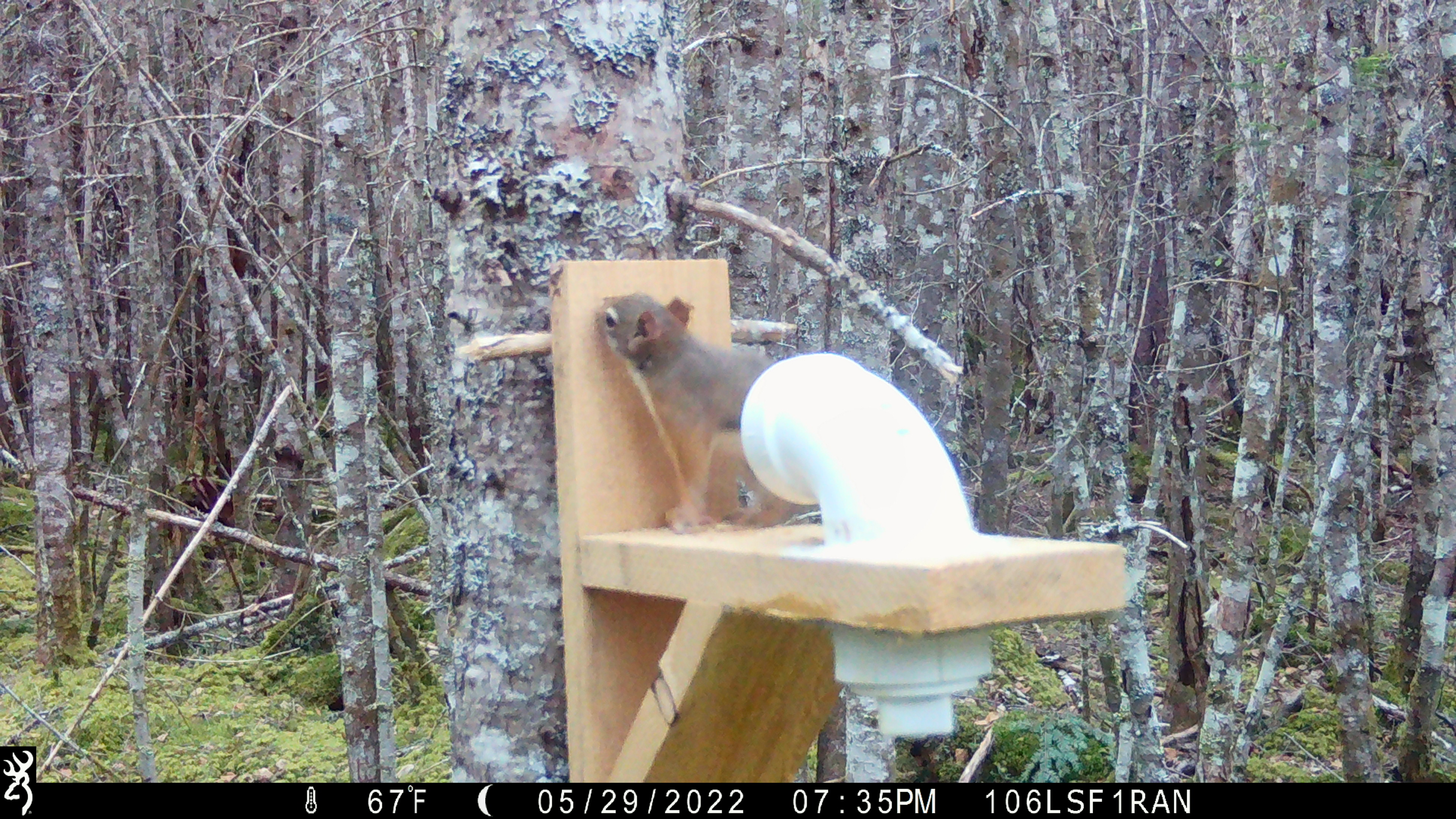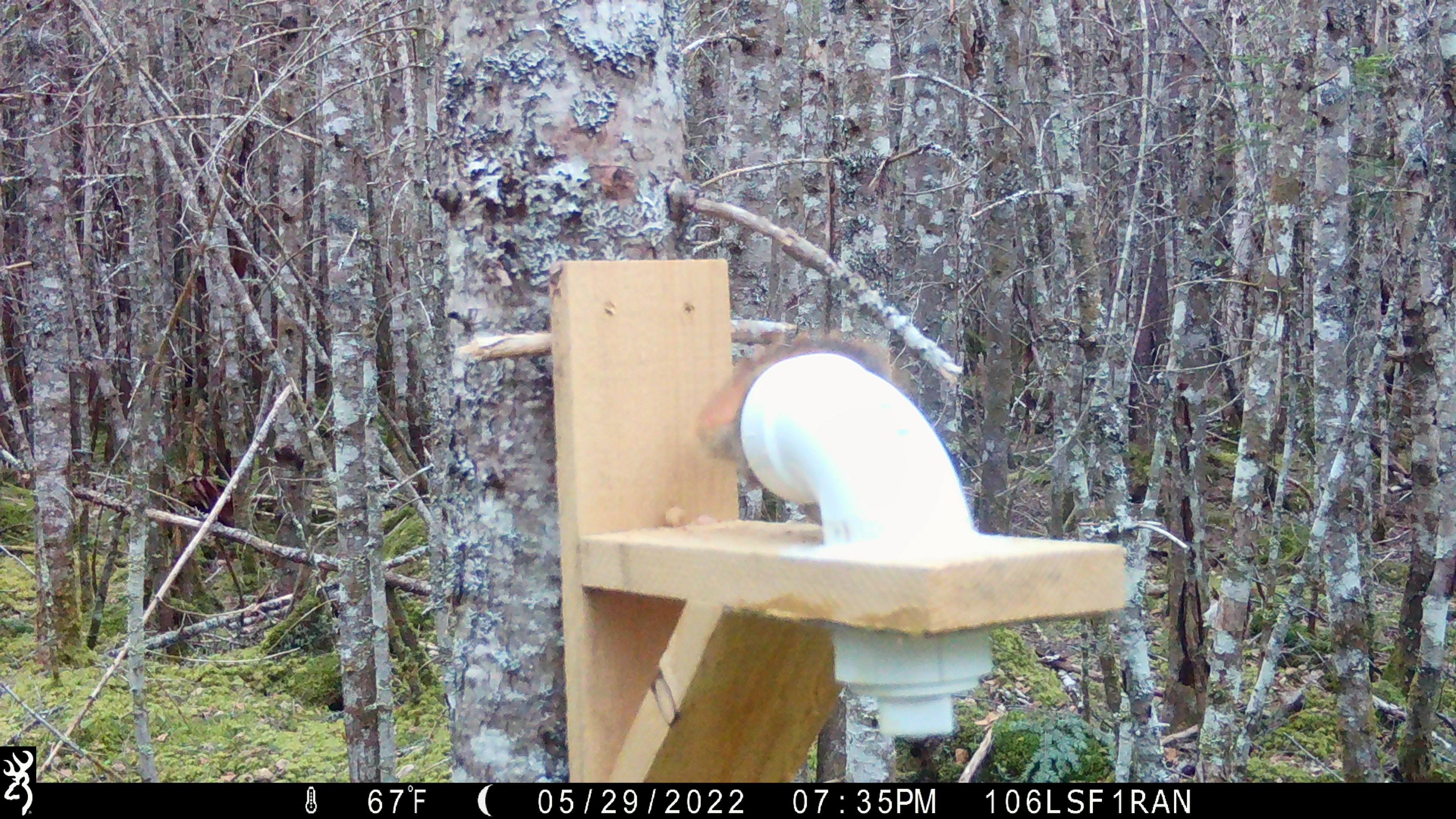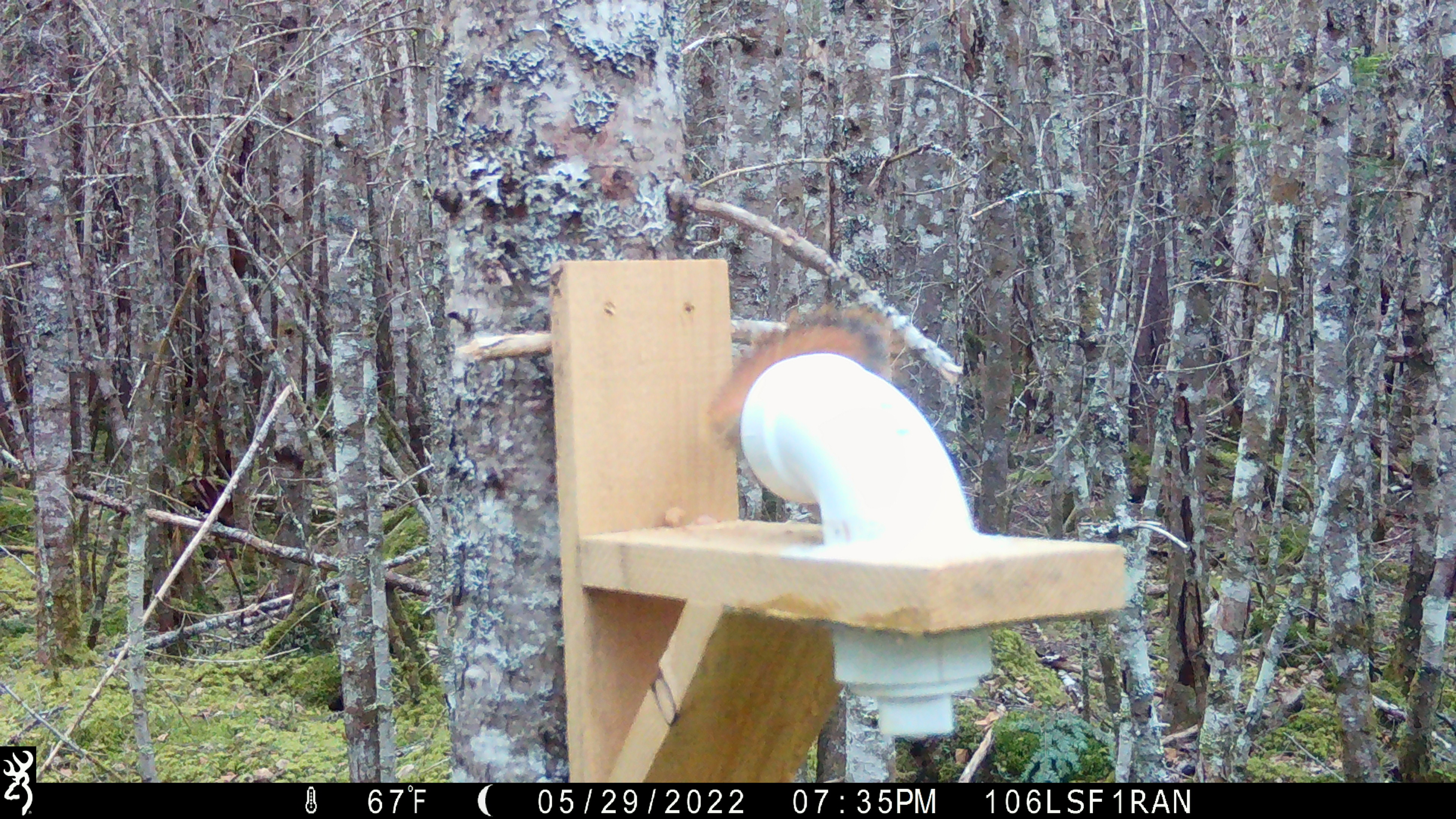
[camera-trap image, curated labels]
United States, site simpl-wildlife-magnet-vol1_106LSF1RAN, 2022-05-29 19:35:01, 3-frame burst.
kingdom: Animalia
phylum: Chordata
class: Mammalia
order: Rodentia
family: Sciuridae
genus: Tamiasciurus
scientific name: Tamiasciurus hudsonicus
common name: red squirrel